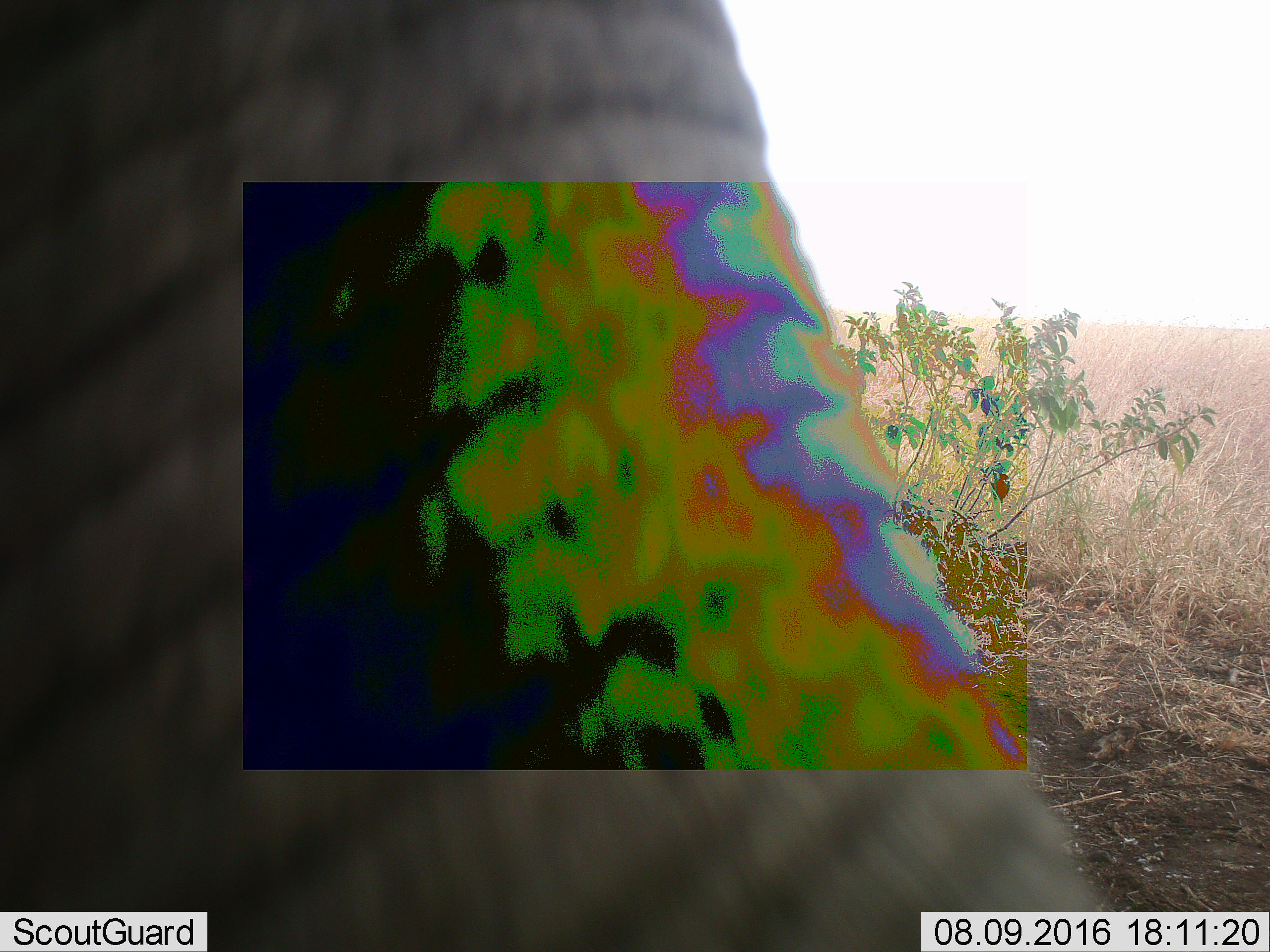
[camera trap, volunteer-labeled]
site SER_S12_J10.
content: unidentified animal